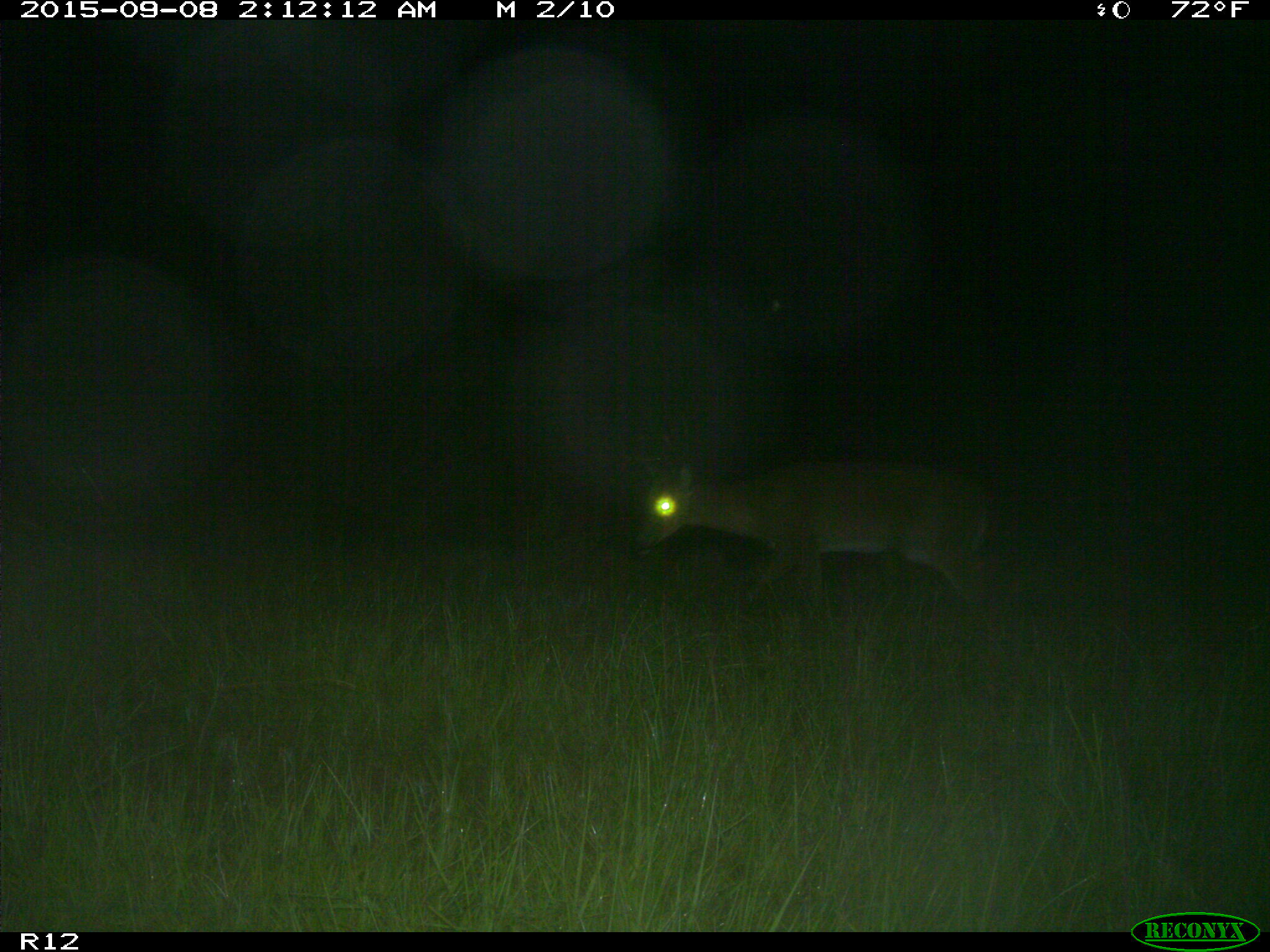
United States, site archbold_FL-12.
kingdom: Animalia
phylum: Chordata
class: Mammalia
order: Artiodactyla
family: Cervidae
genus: Odocoileus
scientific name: Odocoileus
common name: deer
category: unidentified deer